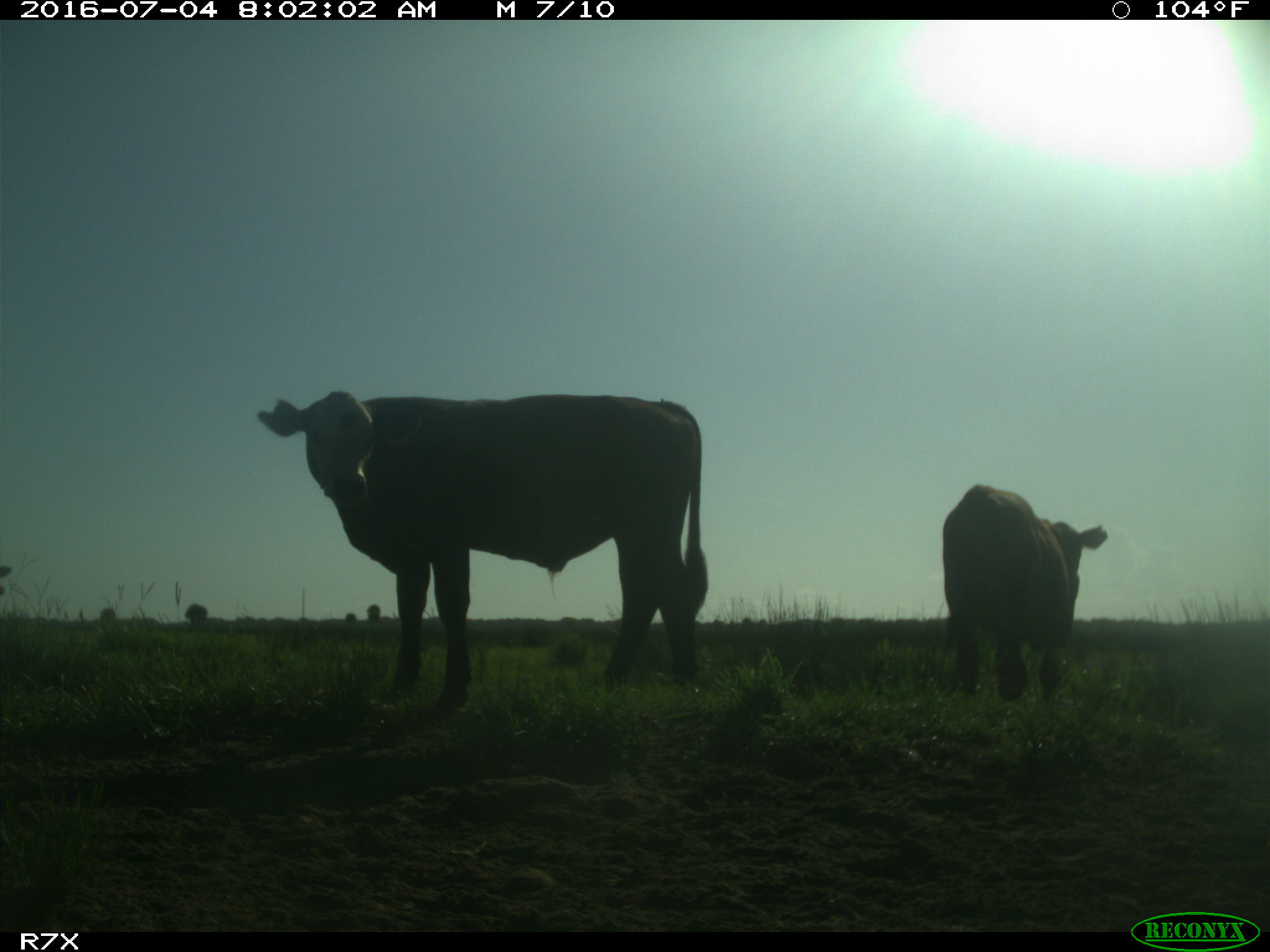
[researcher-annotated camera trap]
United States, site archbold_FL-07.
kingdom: Animalia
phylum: Chordata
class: Mammalia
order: Artiodactyla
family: Bovidae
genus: Bos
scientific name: Bos taurus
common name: domestic cow